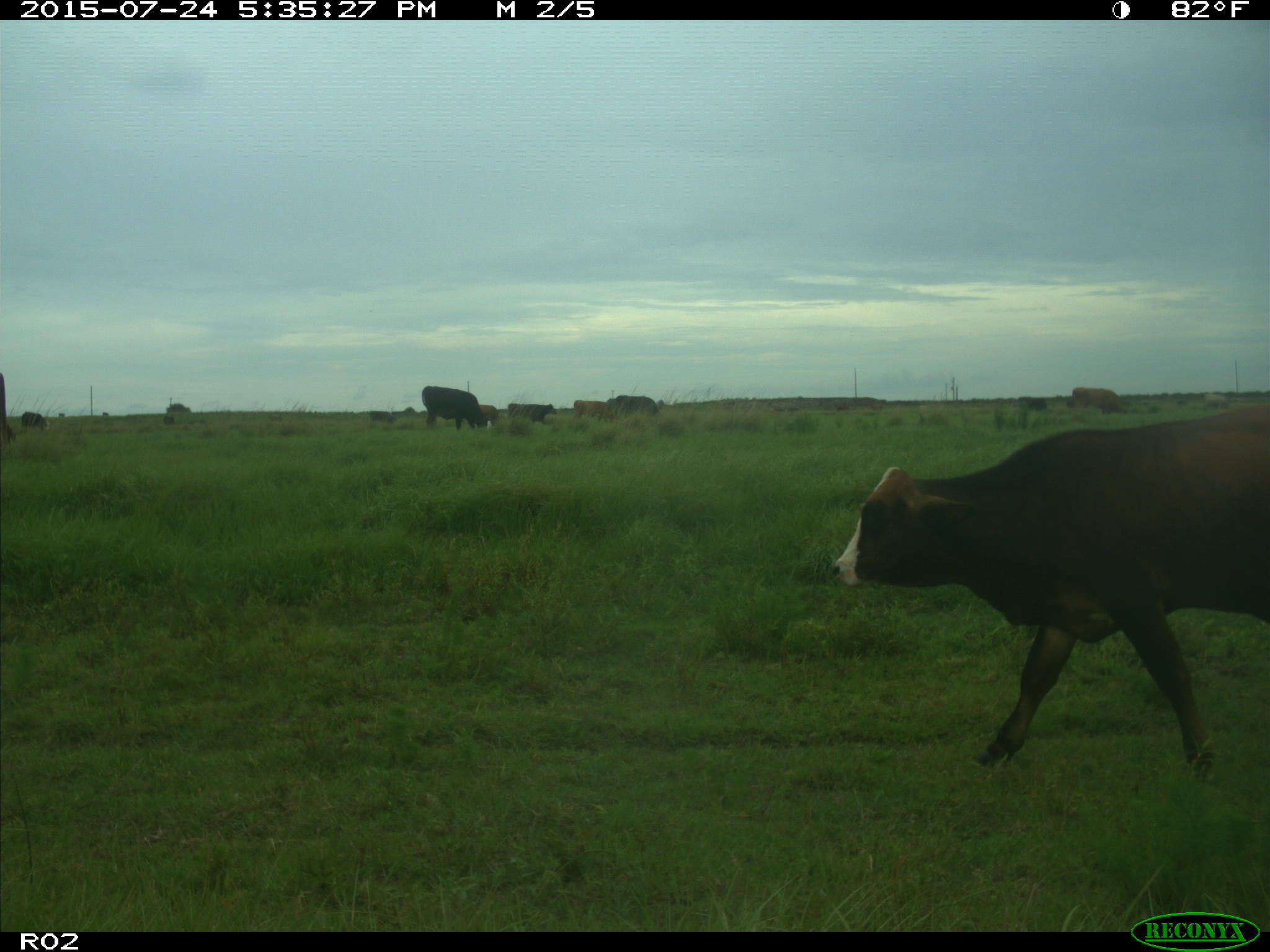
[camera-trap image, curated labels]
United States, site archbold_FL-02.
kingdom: Animalia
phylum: Chordata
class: Mammalia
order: Artiodactyla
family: Bovidae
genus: Bos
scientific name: Bos taurus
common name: domestic cow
Bos taurus (domestic cow).